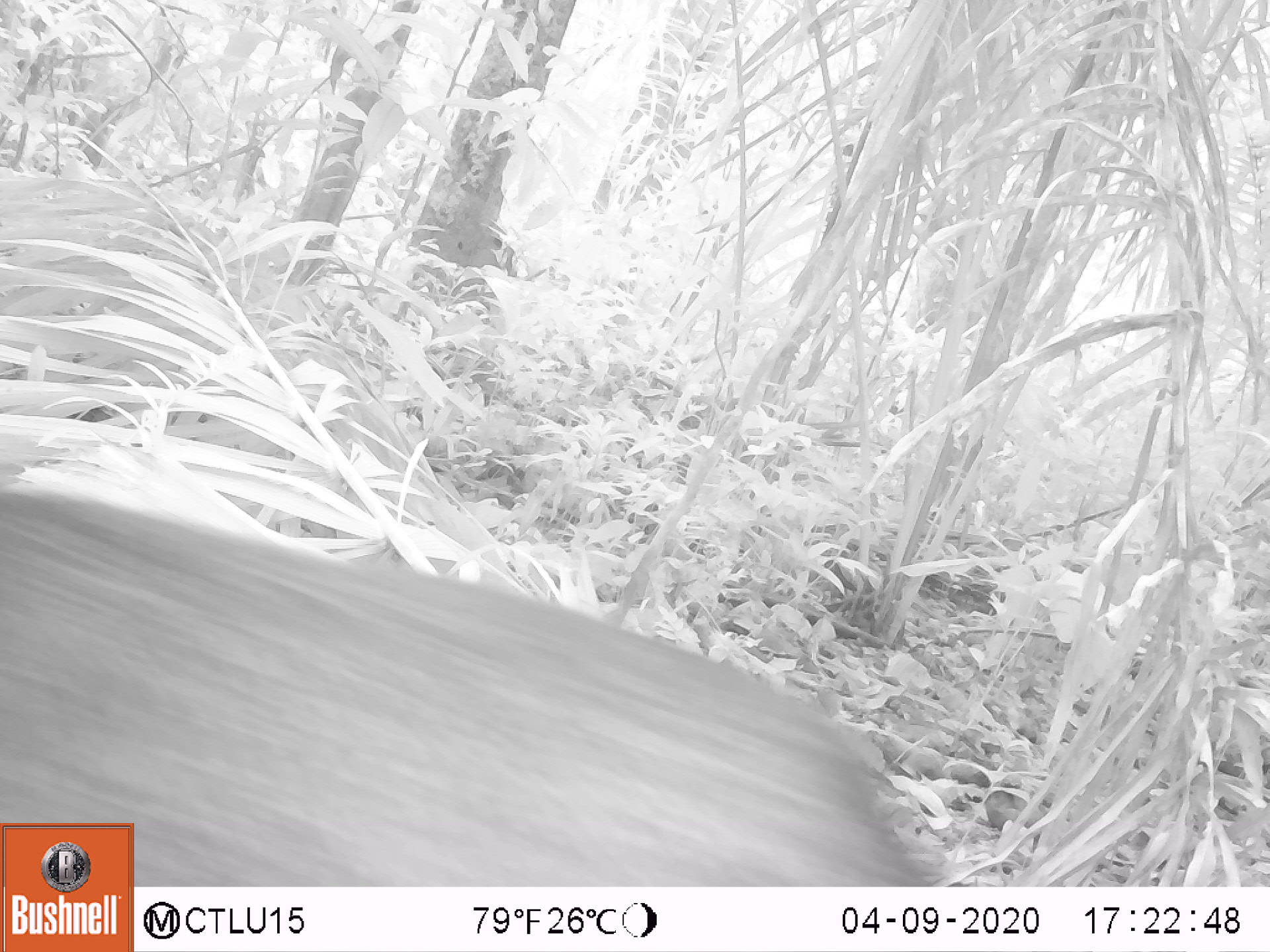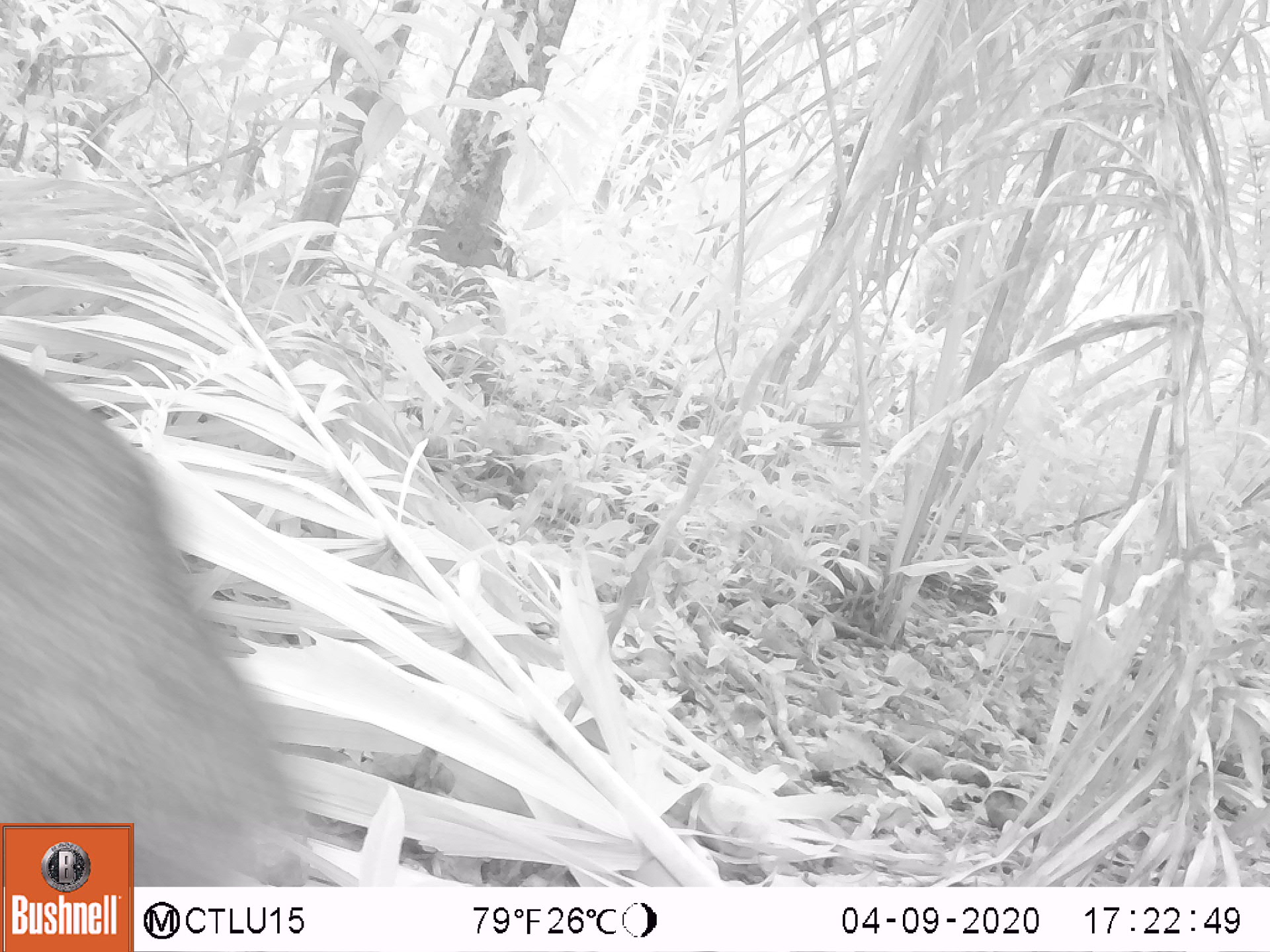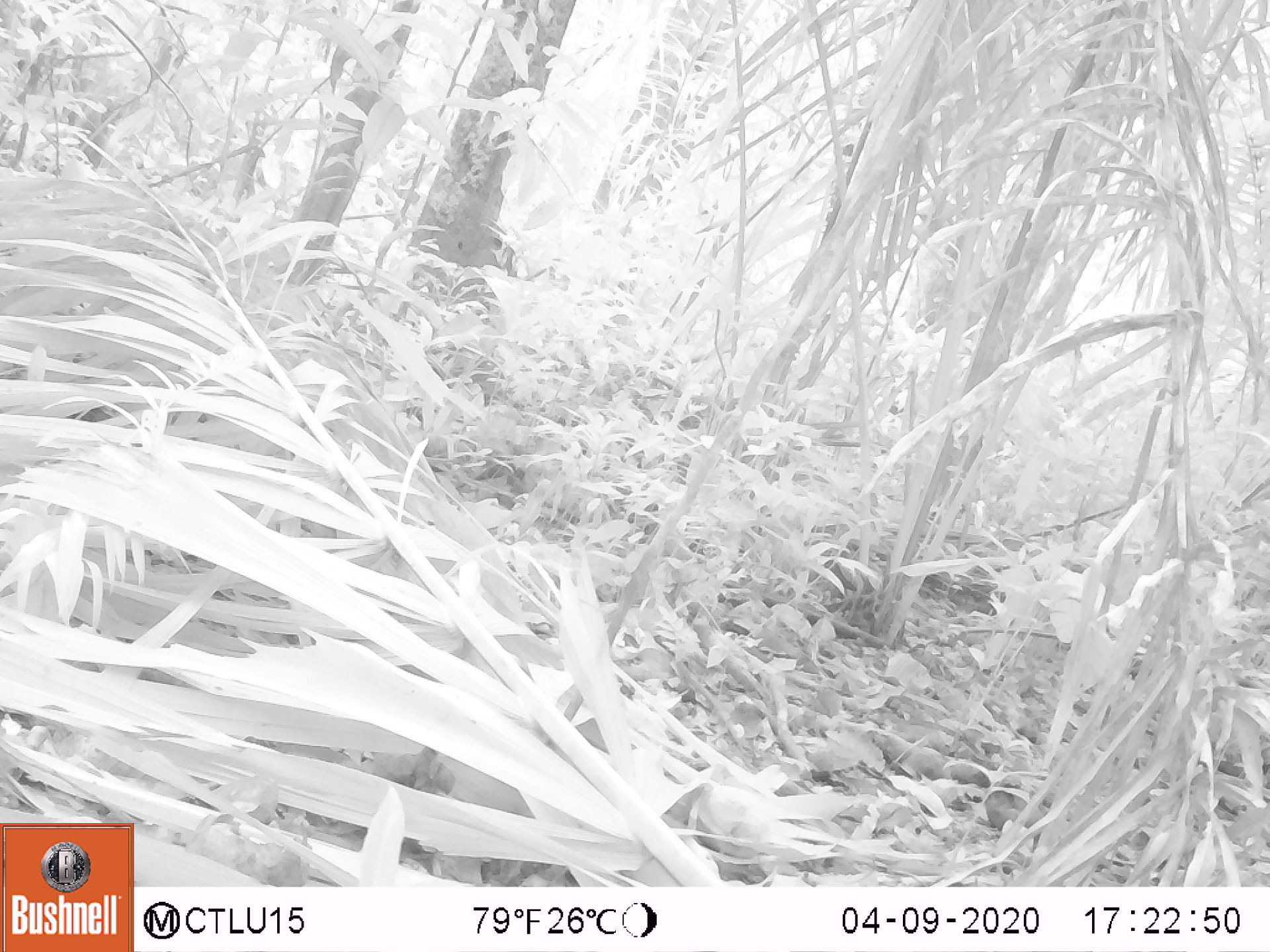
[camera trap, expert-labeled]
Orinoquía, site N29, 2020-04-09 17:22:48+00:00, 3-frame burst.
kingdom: Animalia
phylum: Chordata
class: Mammalia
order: Artiodactyla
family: Tayassuidae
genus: Pecari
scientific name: Pecari tajacu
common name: collared peccary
Collared peccary (Pecari tajacu).